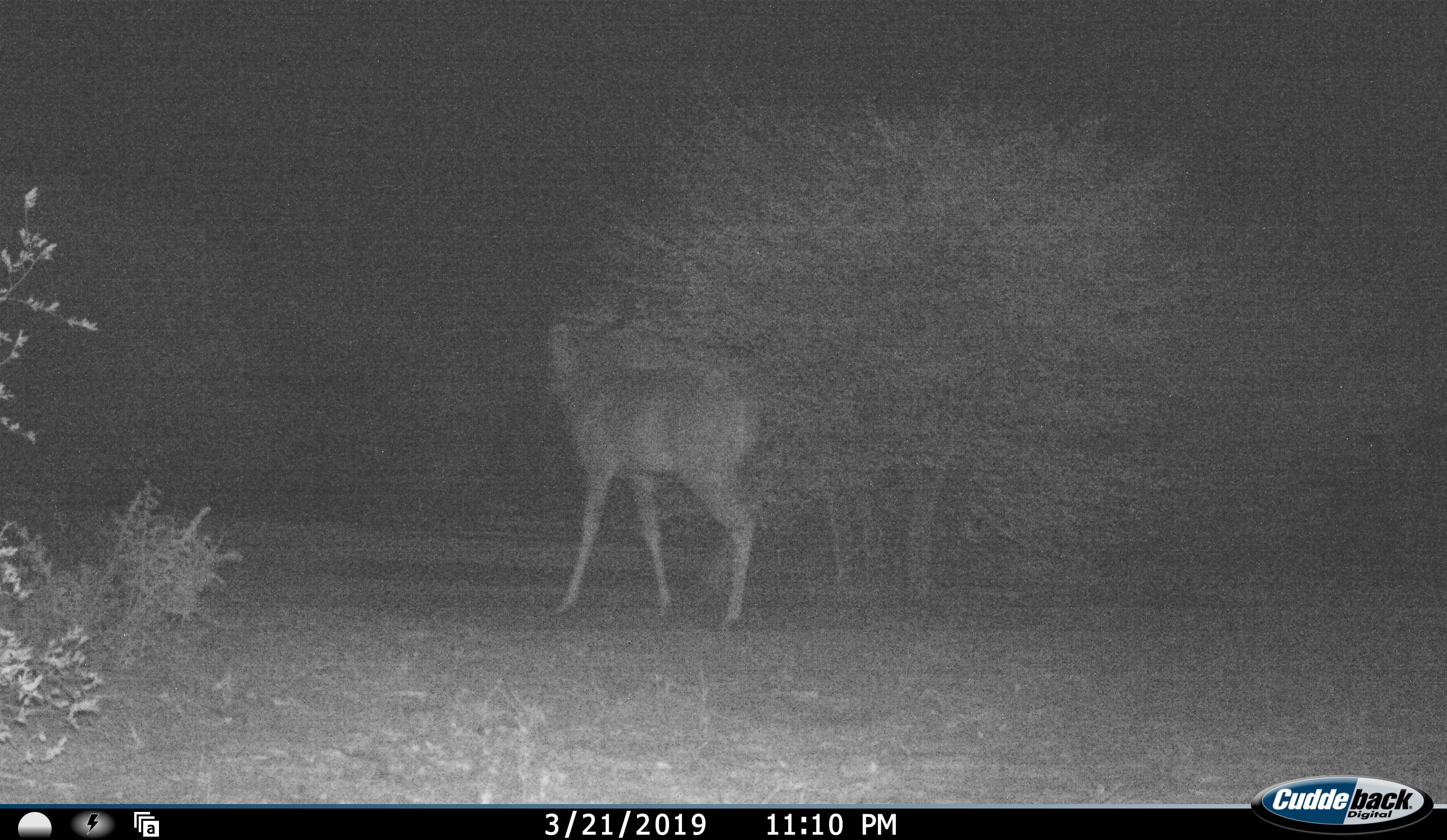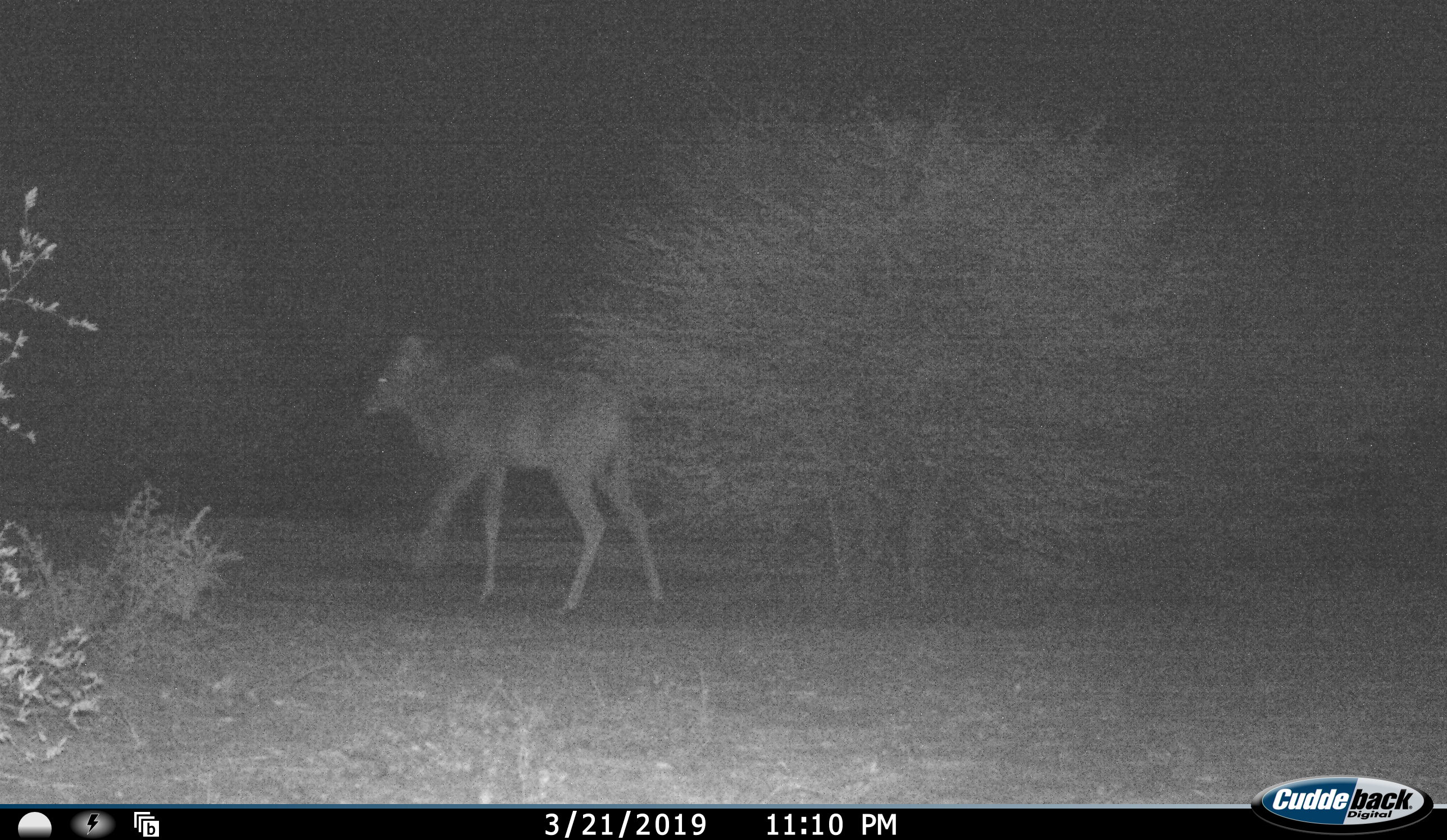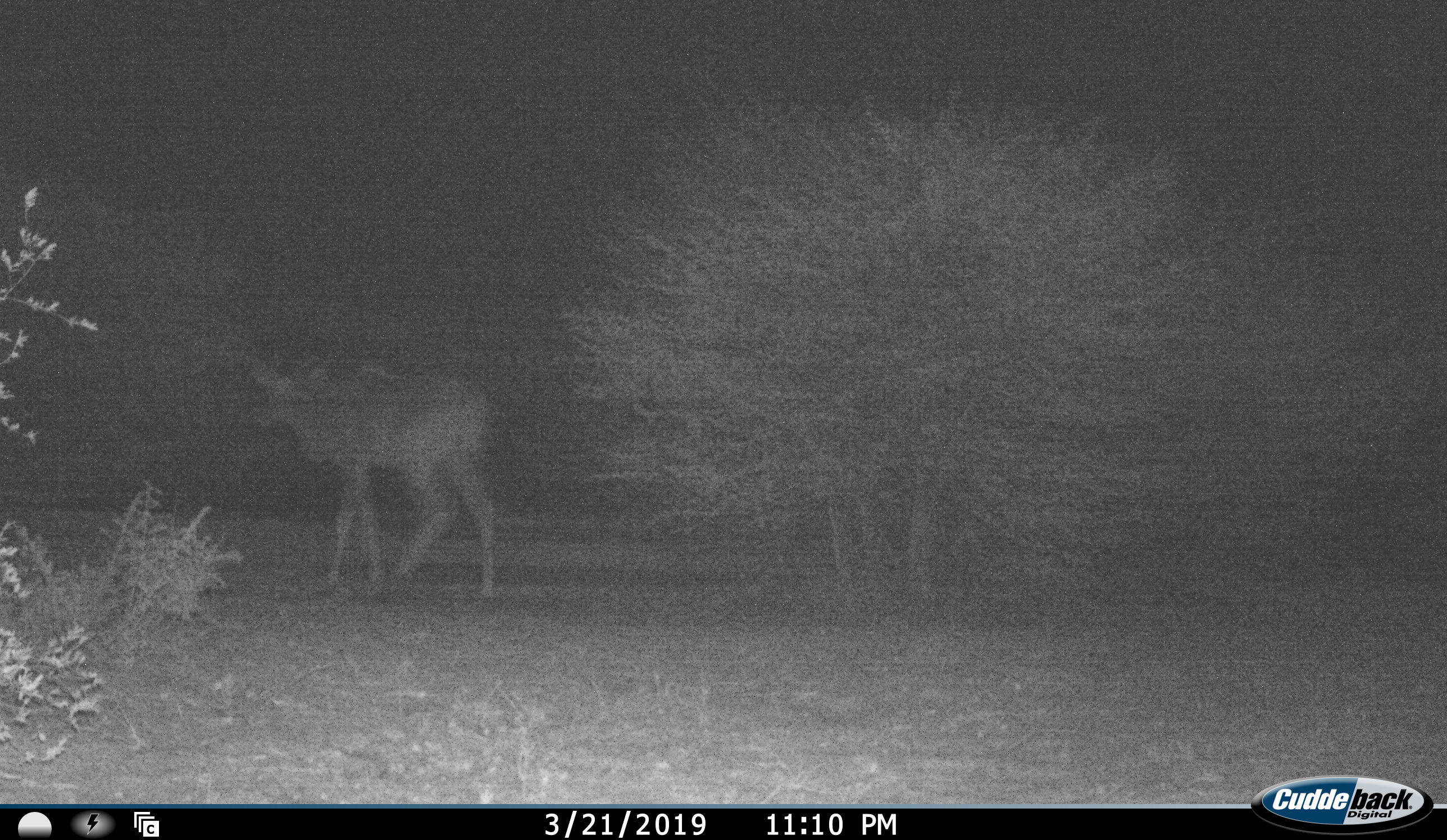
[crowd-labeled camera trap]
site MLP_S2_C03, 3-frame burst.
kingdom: Animalia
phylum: Chordata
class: Mammalia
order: Artiodactyla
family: Bovidae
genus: Tragelaphus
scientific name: Tragelaphus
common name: kudu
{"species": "kudu (Tragelaphus)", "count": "1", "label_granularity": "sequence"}